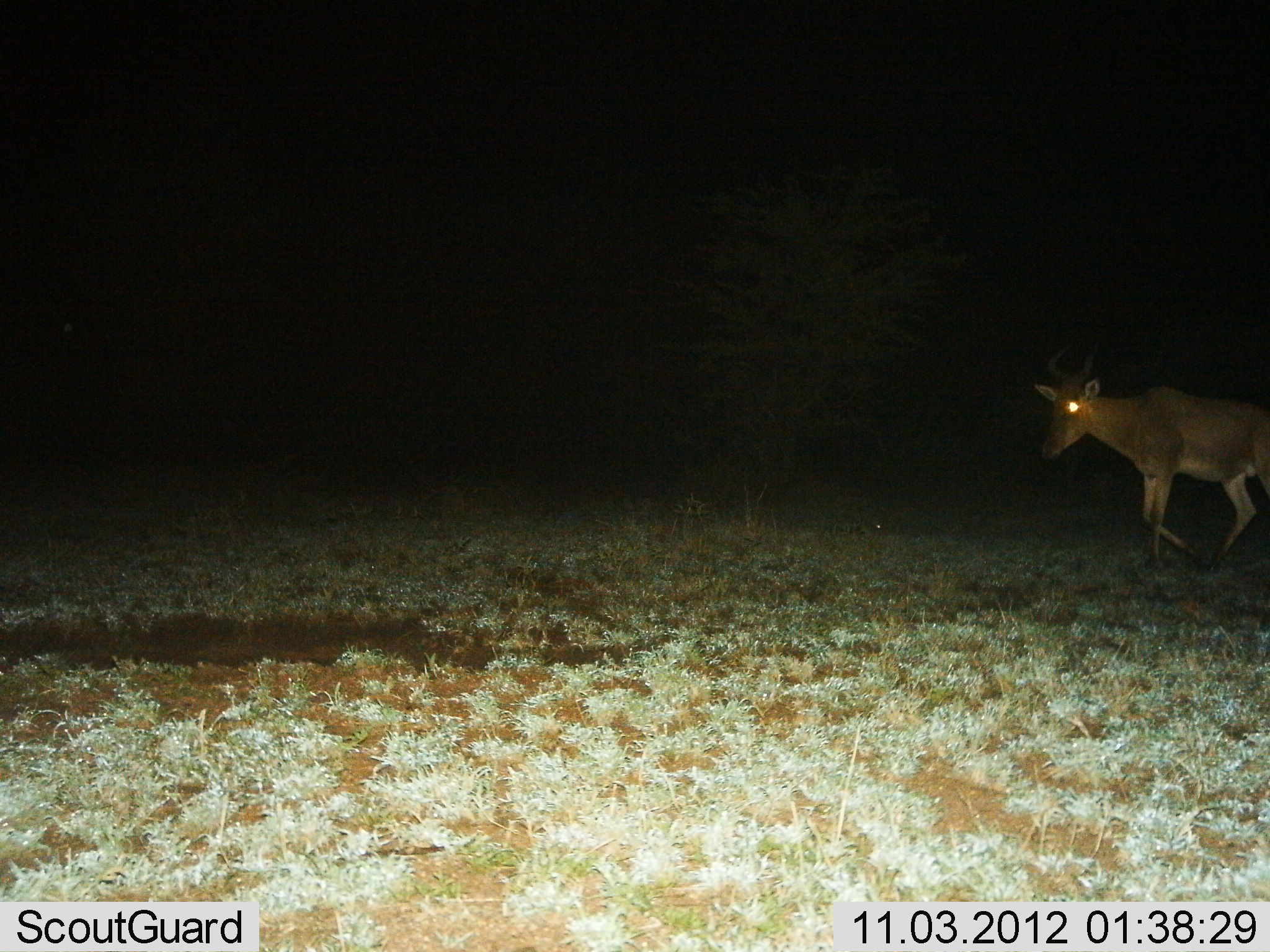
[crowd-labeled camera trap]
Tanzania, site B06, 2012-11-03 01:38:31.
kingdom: Animalia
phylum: Chordata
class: Mammalia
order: Artiodactyla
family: Bovidae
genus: Alcelaphus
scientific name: Alcelaphus buselaphus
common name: hartebeest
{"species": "hartebeest (Alcelaphus buselaphus)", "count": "1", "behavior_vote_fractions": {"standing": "10%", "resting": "0%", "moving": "90%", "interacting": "0%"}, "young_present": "0%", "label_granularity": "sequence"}